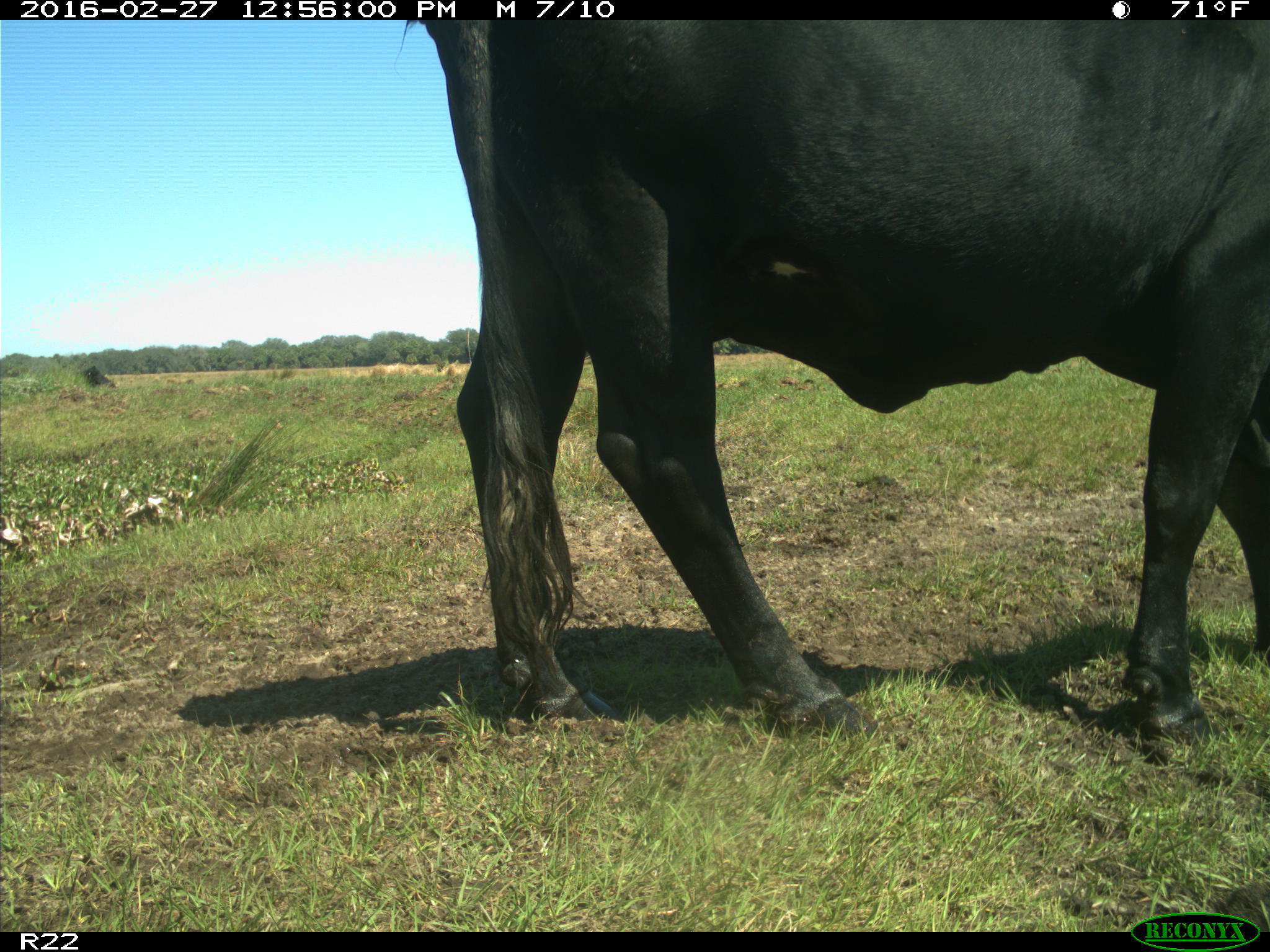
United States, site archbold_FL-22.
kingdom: Animalia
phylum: Chordata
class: Mammalia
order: Artiodactyla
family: Bovidae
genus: Bos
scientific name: Bos taurus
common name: domestic cow